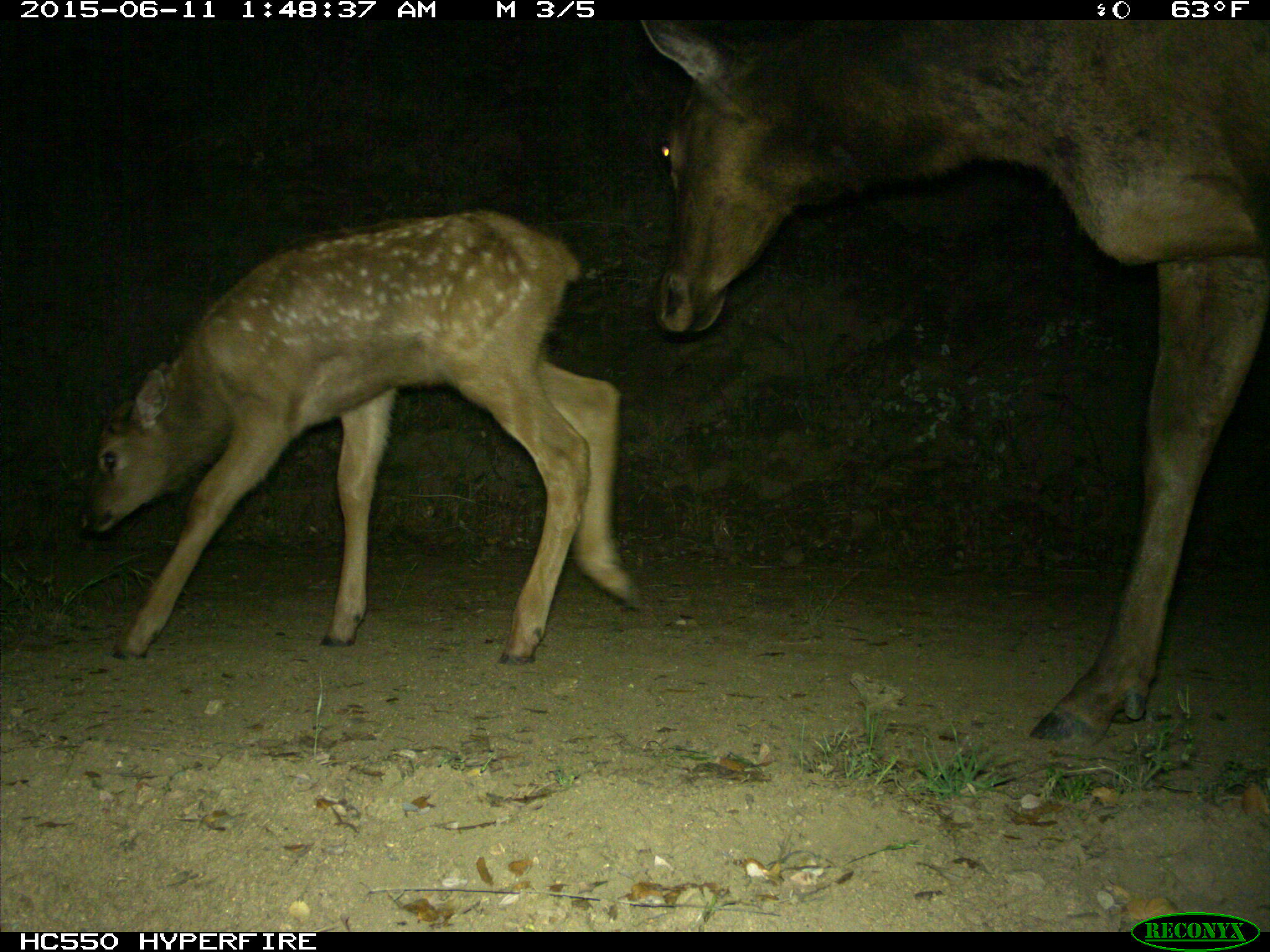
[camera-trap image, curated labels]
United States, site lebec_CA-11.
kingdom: Animalia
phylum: Chordata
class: Mammalia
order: Artiodactyla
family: Cervidae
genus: Cervus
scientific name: Cervus canadensis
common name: elk